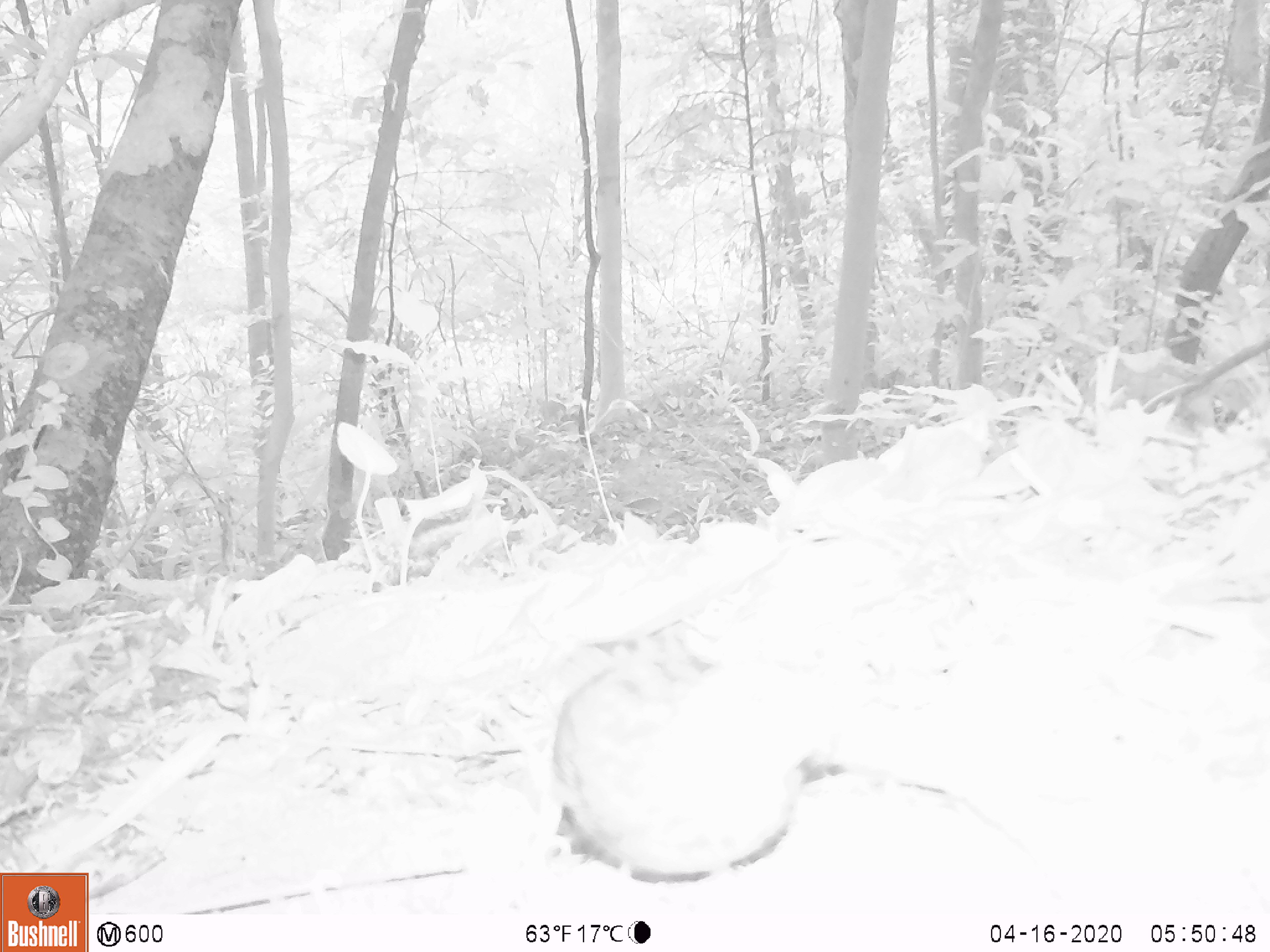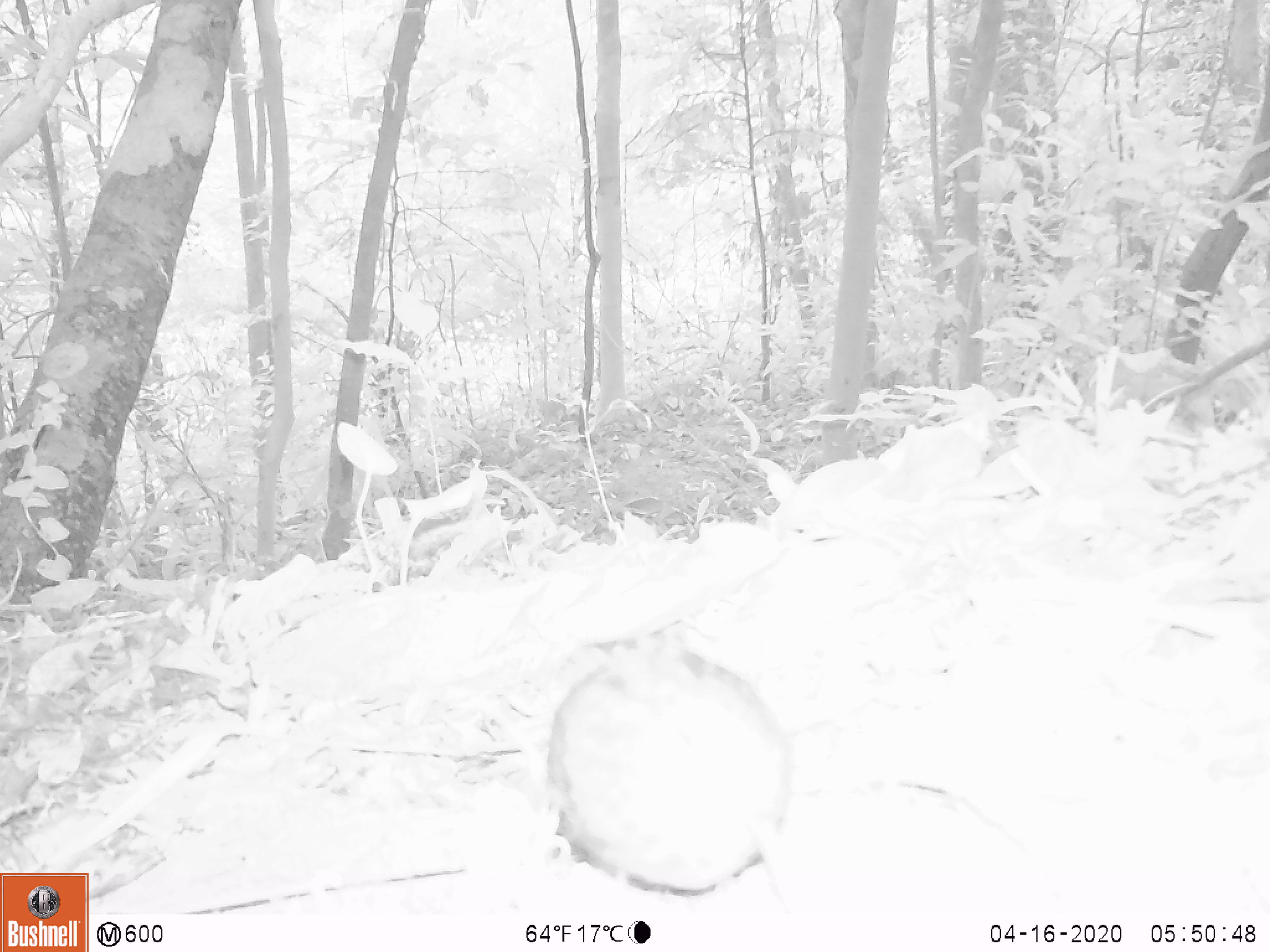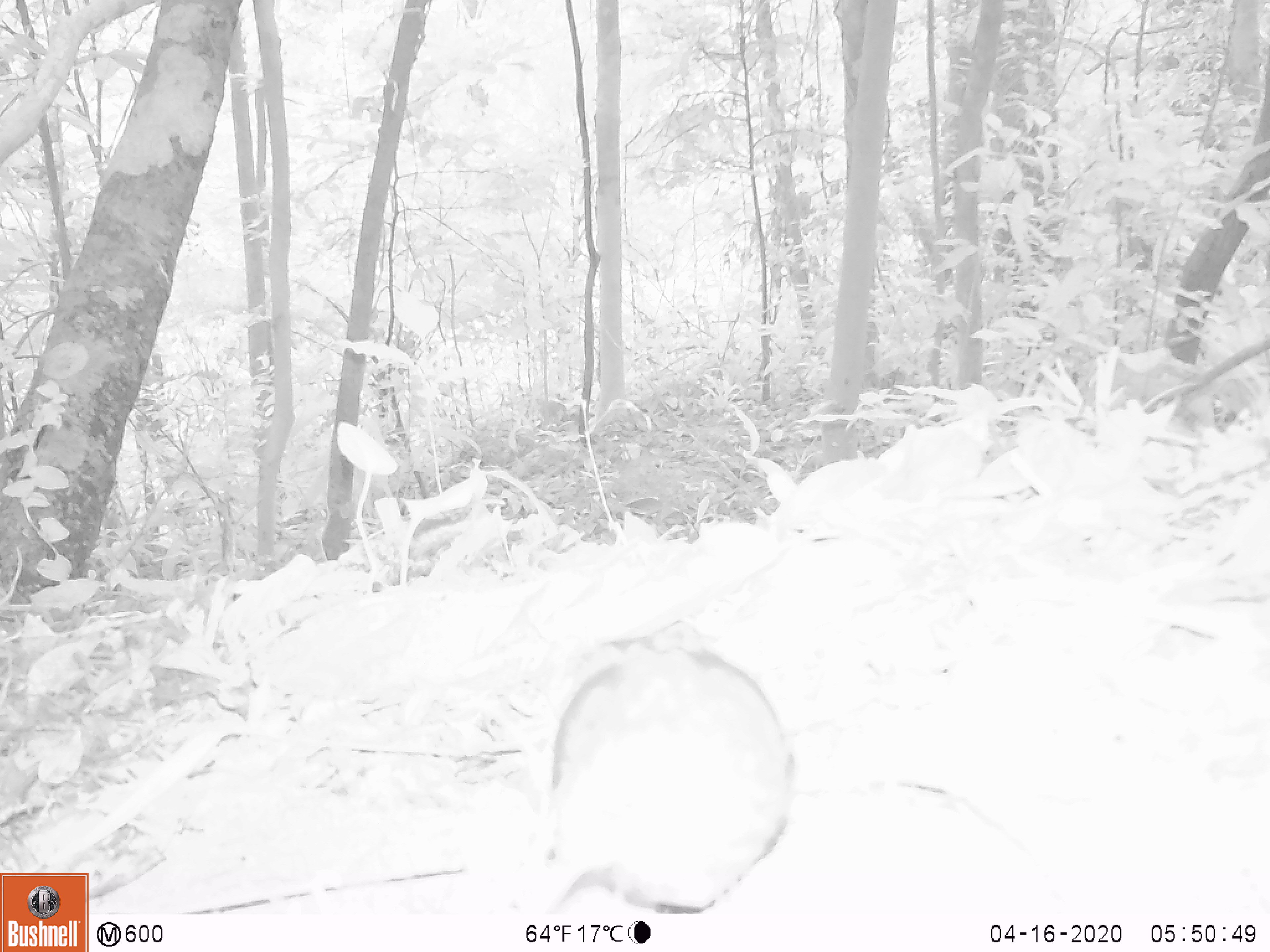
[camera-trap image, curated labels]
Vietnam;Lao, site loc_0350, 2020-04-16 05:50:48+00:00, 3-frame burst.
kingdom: Animalia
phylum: Chordata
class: Aves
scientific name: Aves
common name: bird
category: unidentified bird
Unidentified bird (bird) (Aves). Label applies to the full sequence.